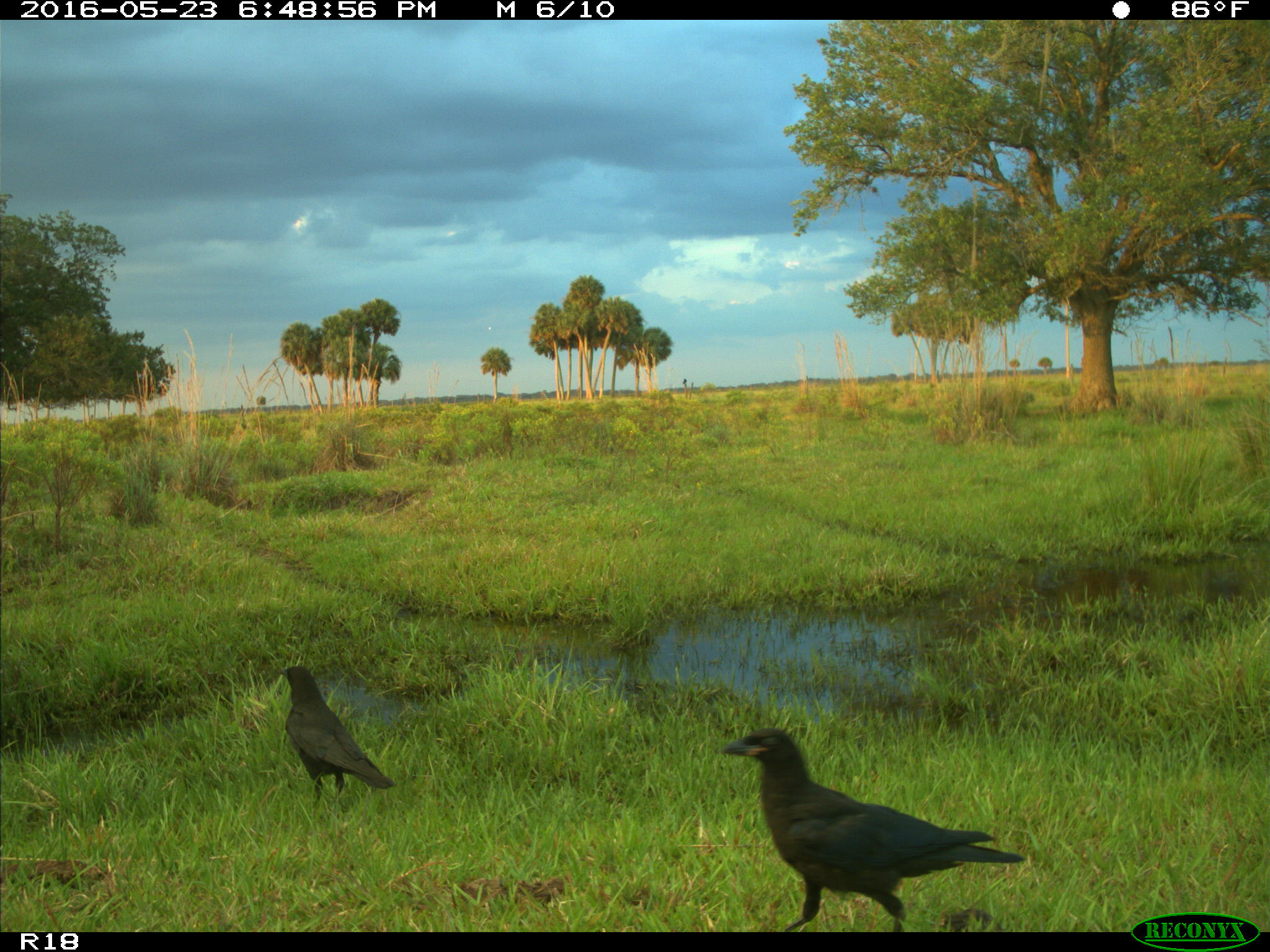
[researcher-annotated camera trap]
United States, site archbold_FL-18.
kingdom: Animalia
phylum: Chordata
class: Aves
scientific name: Aves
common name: birds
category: unidentified bird